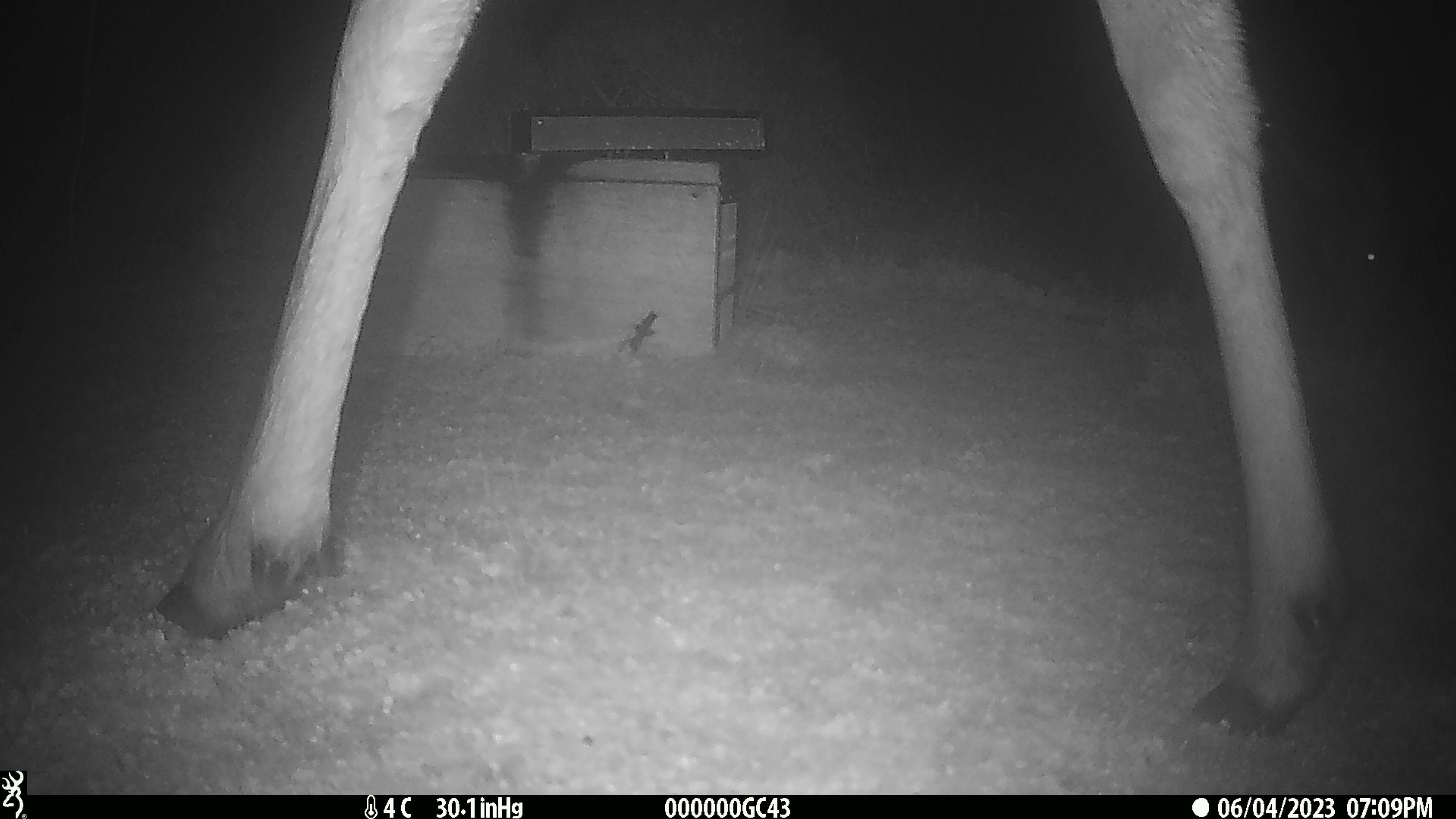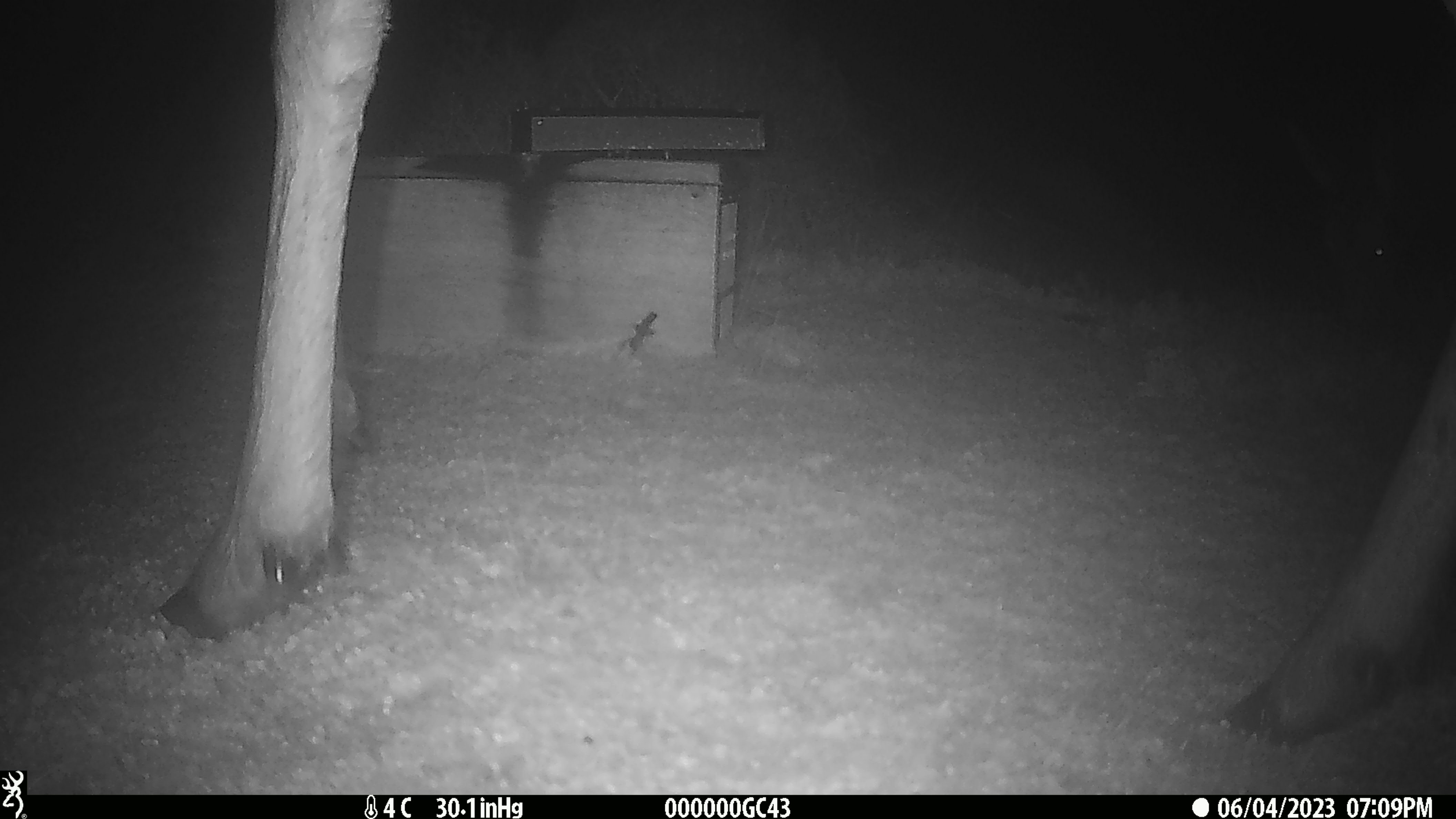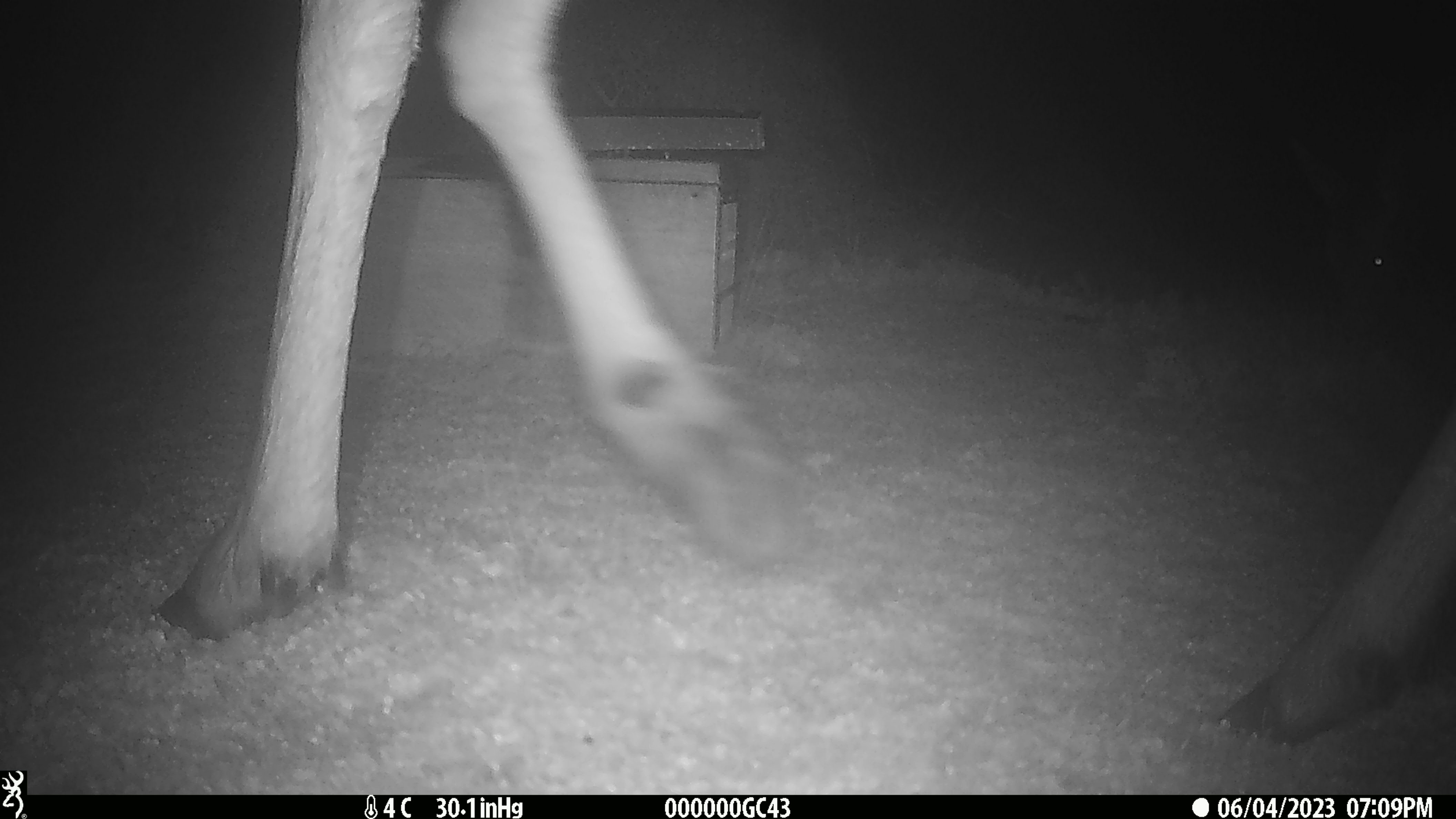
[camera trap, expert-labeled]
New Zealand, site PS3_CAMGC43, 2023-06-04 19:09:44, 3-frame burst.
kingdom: Animalia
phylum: Chordata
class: Mammalia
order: Artiodactyla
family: Cervidae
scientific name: Cervidae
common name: deer